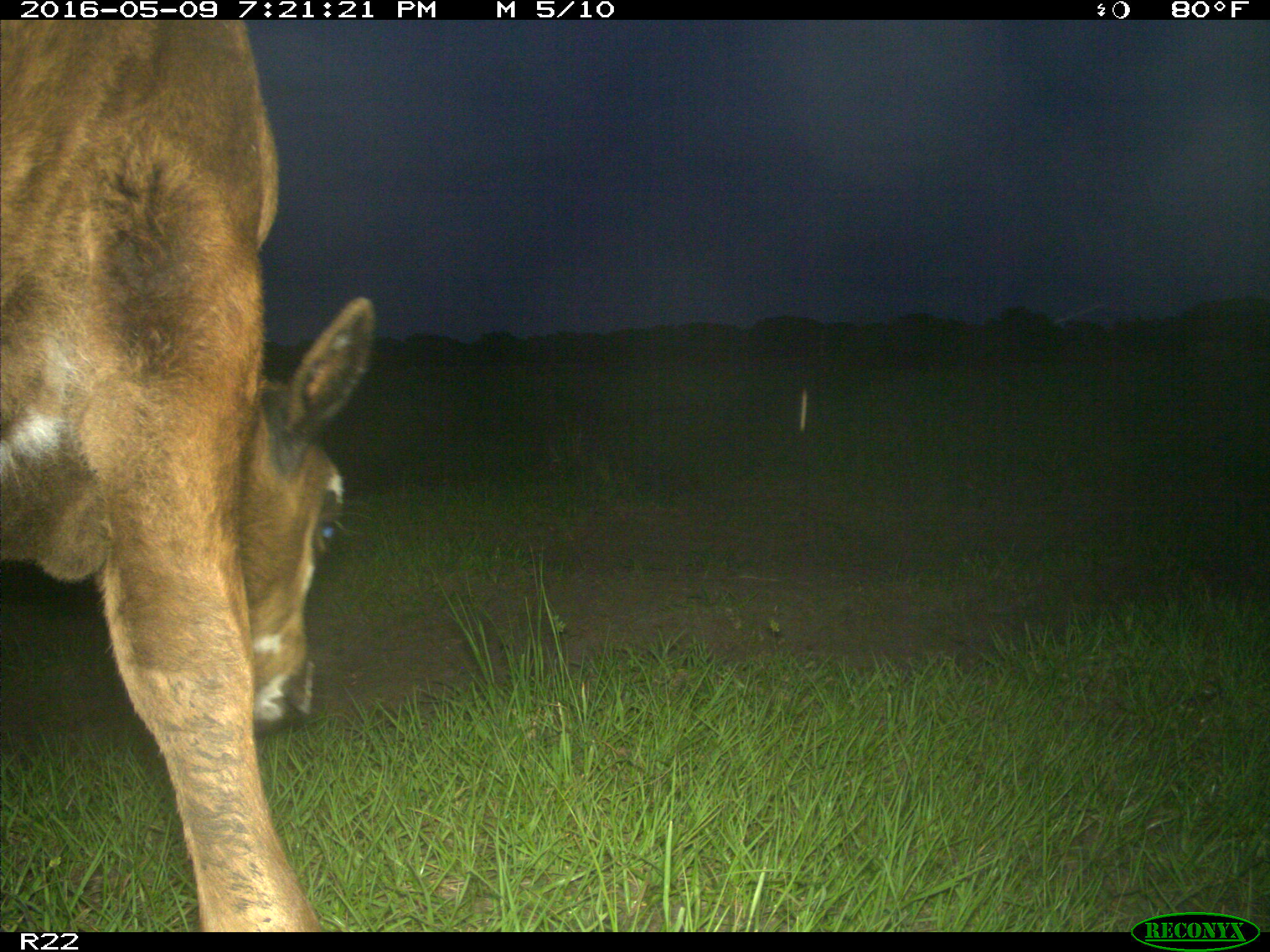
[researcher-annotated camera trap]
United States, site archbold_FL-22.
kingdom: Animalia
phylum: Chordata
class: Mammalia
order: Artiodactyla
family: Bovidae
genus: Bos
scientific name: Bos taurus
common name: domestic cow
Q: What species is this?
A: Bos taurus (domestic cow).